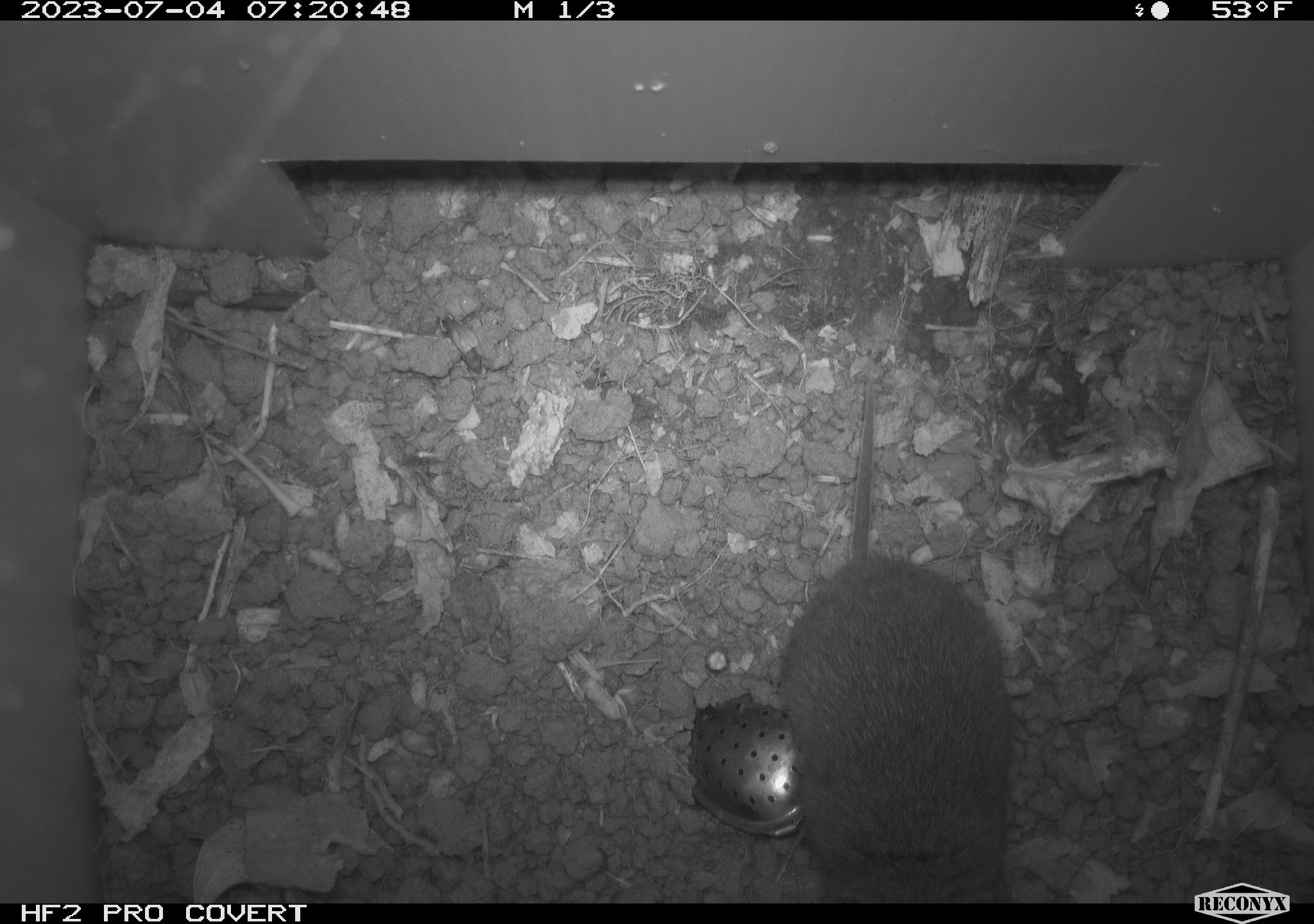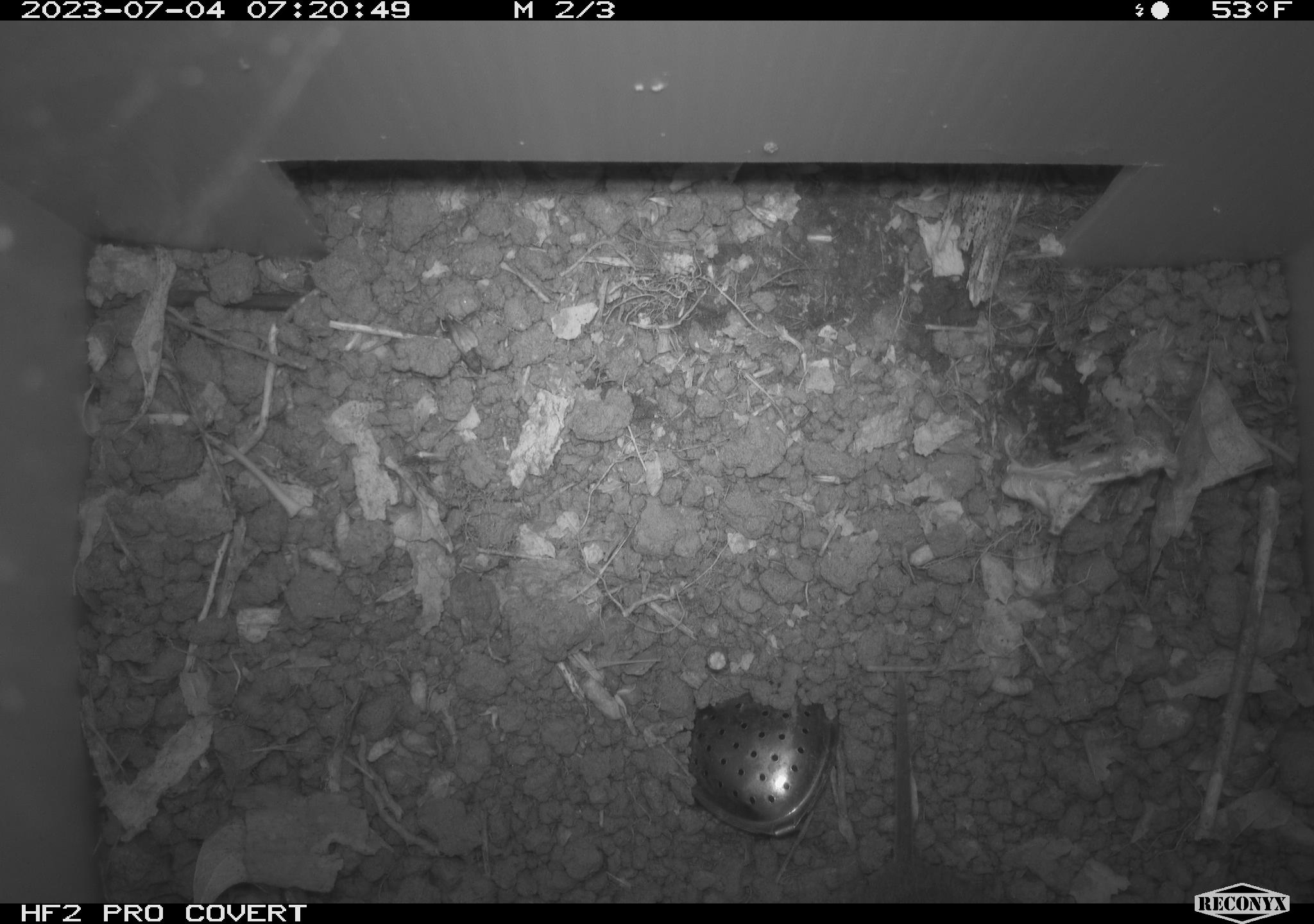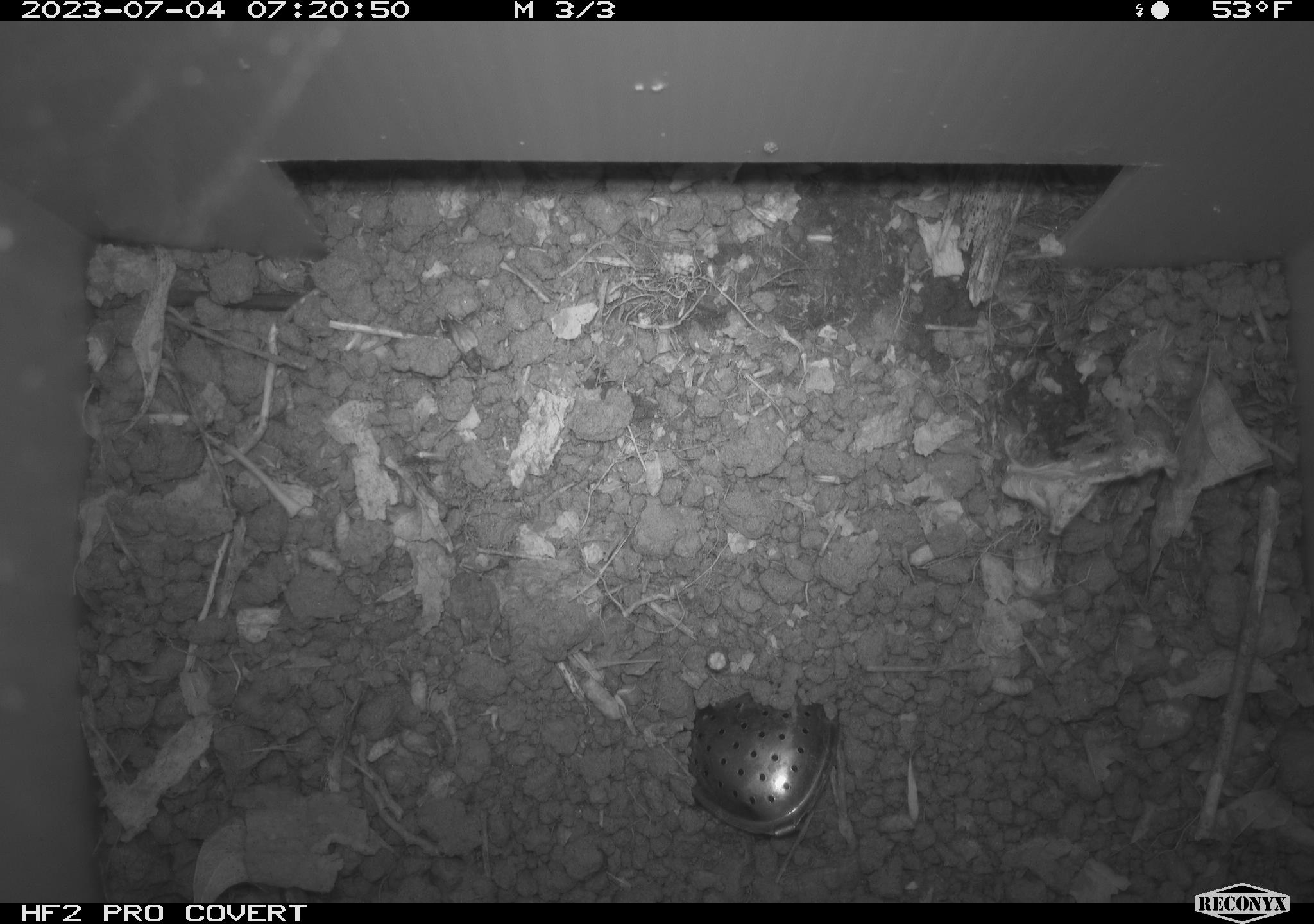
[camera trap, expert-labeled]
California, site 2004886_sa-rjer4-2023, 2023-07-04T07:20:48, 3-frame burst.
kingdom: Animalia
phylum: Chordata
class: Mammalia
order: Rodentia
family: Cricetidae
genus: Microtus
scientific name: Microtus californicus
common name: california vole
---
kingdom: Animalia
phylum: Chordata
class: Mammalia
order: Rodentia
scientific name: Rodentia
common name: mouse species